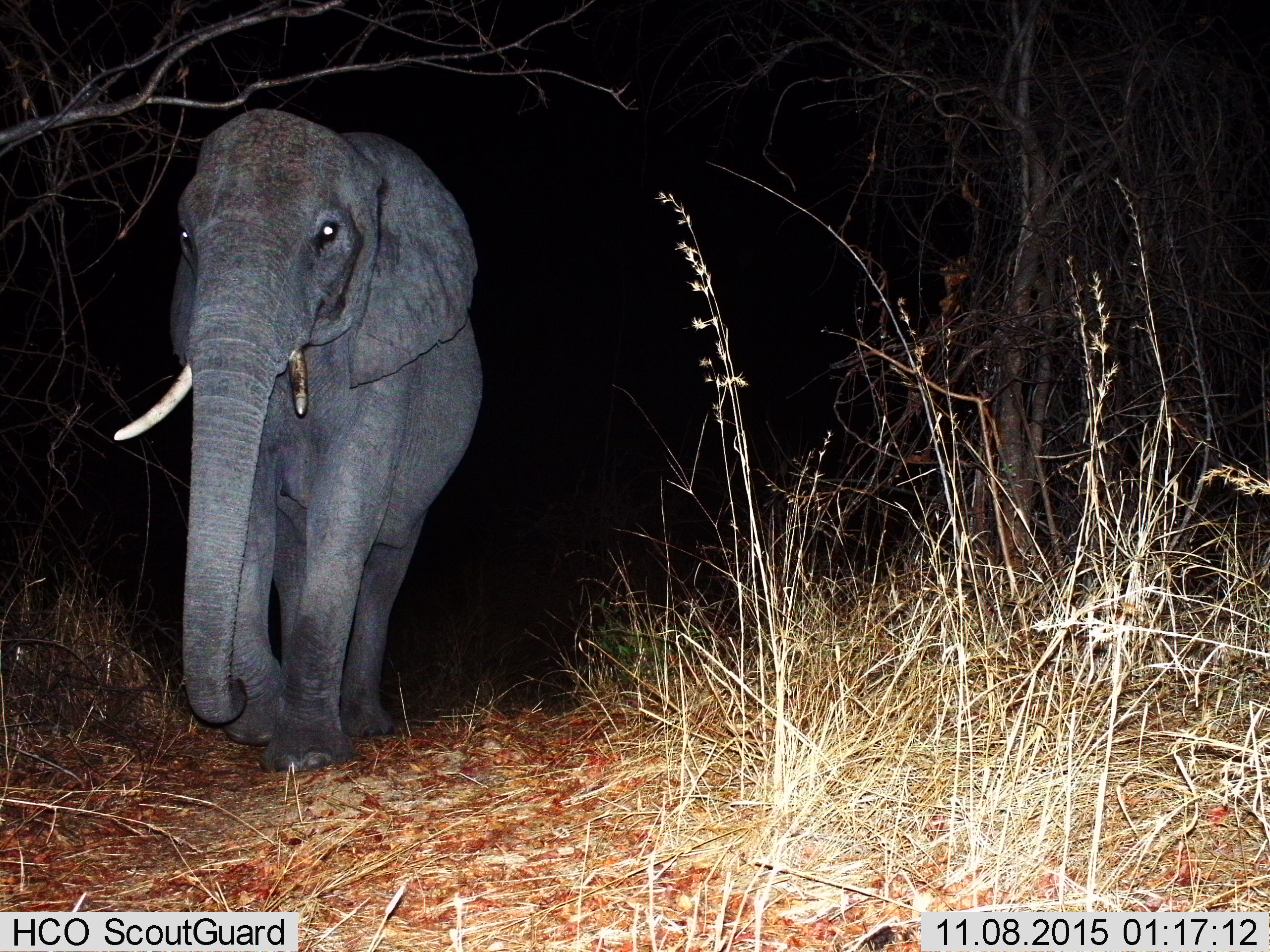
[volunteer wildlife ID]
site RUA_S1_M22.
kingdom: Animalia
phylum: Chordata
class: Mammalia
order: Proboscidea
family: Elephantidae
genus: Loxodonta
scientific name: Loxodonta africana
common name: african bush elephant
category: elephant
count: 1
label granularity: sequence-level